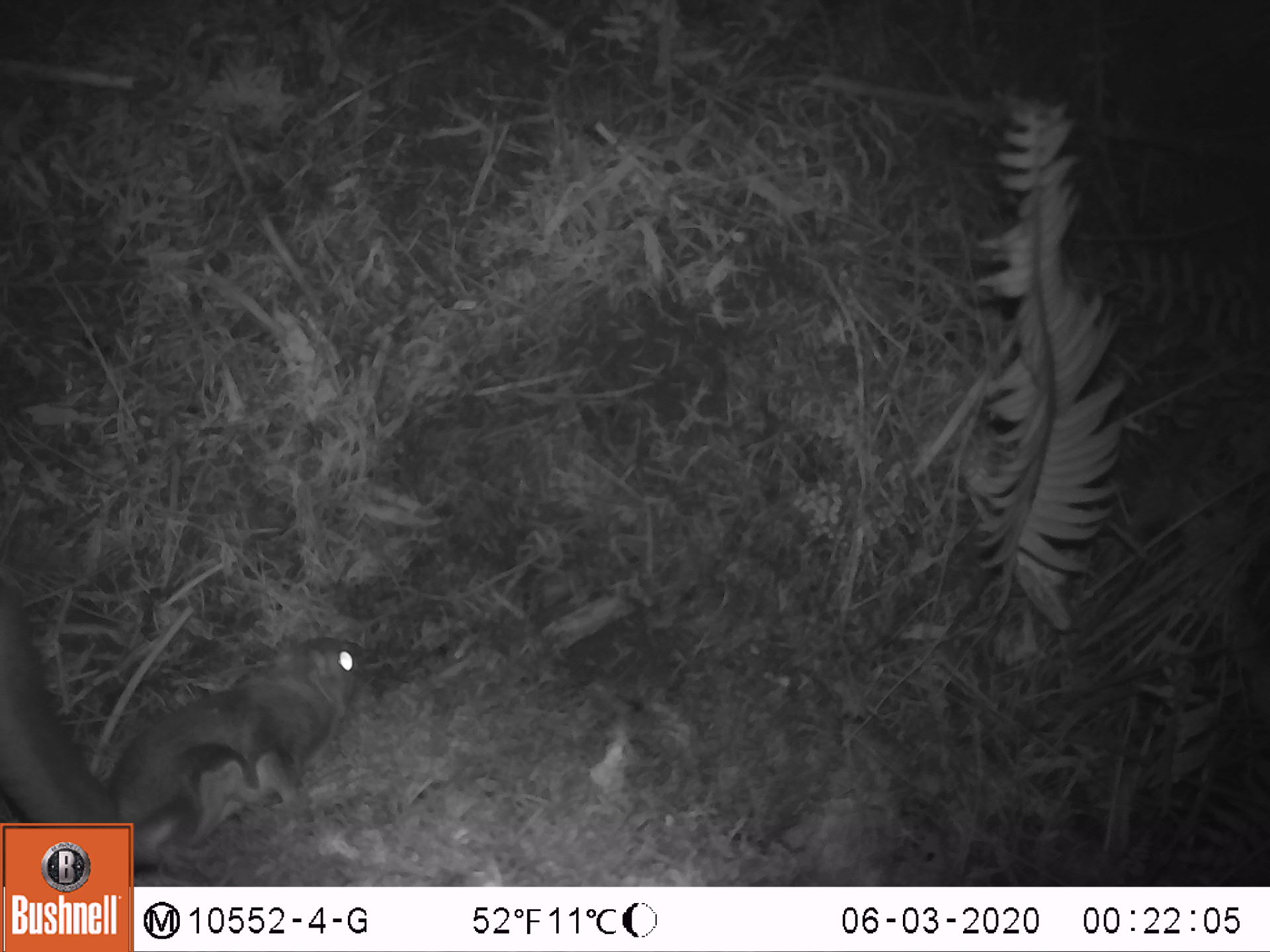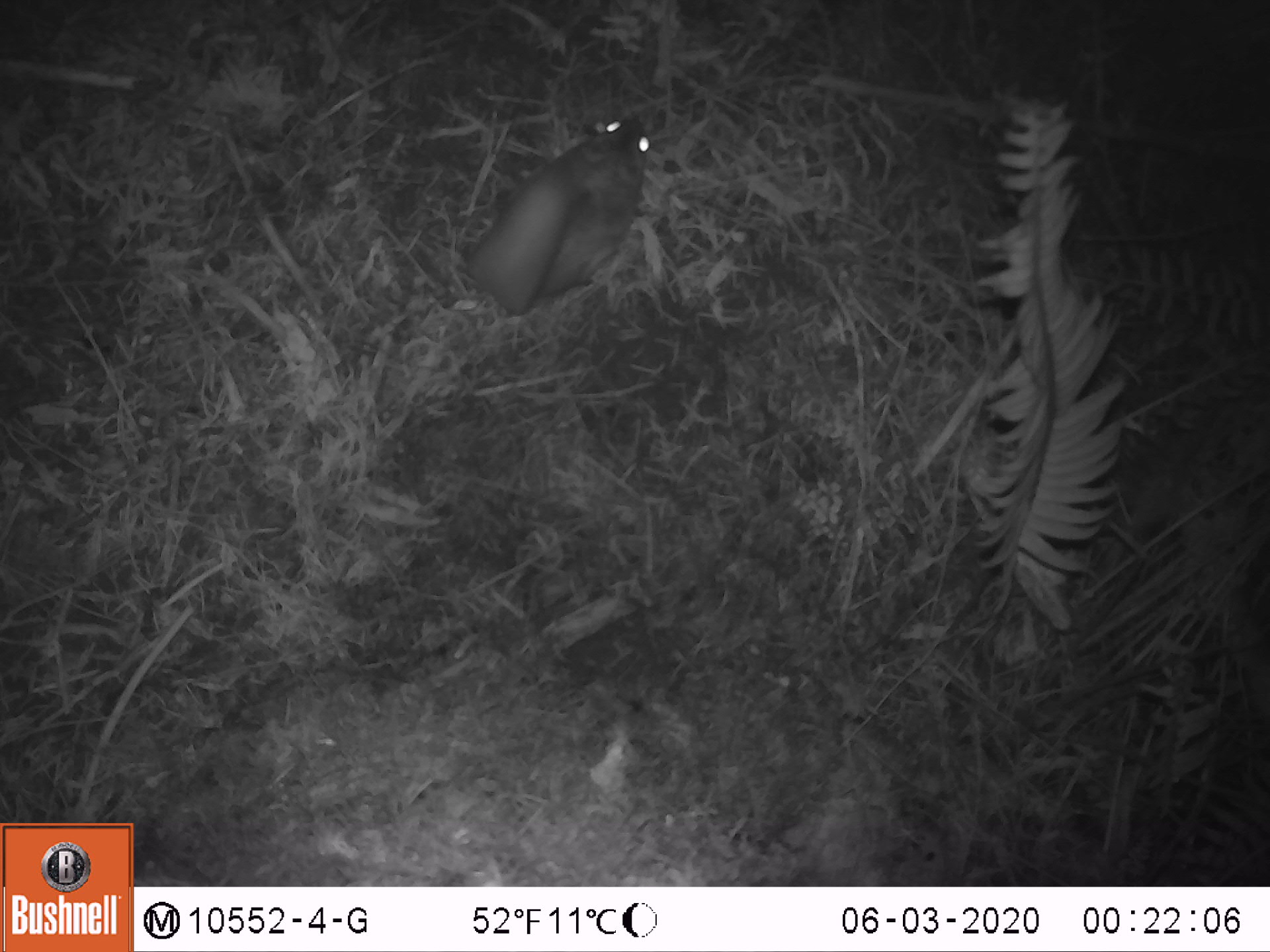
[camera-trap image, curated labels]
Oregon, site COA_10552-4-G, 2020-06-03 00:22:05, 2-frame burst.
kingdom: Animalia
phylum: Chordata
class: Mammalia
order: Rodentia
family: Sciuridae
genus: Glaucomys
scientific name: Glaucomys oregonensis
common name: humboldt's flying squirrel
Humboldt's flying squirrel (Glaucomys oregonensis).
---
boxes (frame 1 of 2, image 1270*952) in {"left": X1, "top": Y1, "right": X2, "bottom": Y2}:
humboldt's flying squirrel: {"left": 4, "top": 631, "right": 382, "bottom": 816}; {"left": 140, "top": 615, "right": 378, "bottom": 878}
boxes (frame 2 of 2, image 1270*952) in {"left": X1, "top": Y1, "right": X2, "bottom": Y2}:
humboldt's flying squirrel: {"left": 454, "top": 98, "right": 666, "bottom": 325}